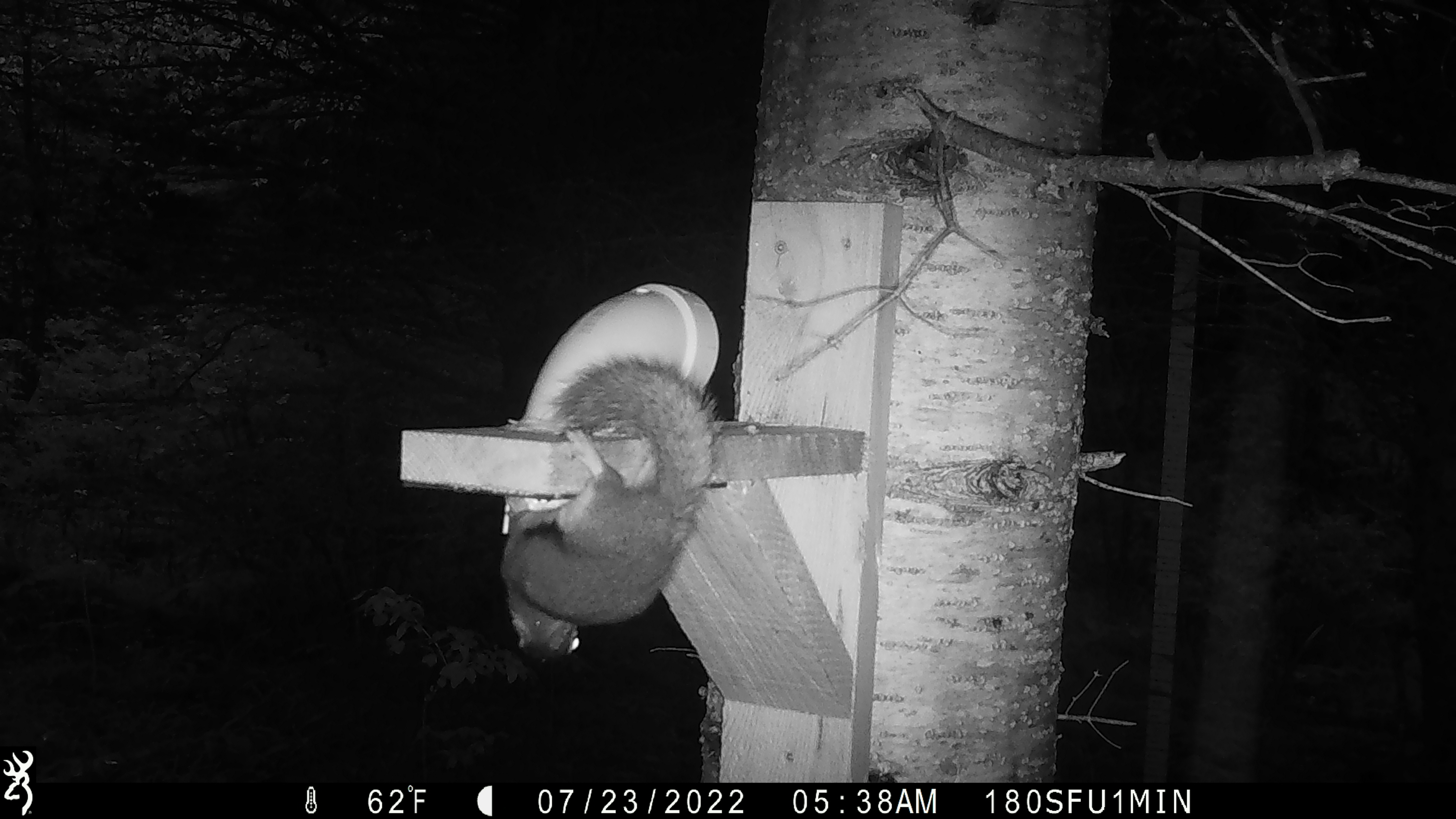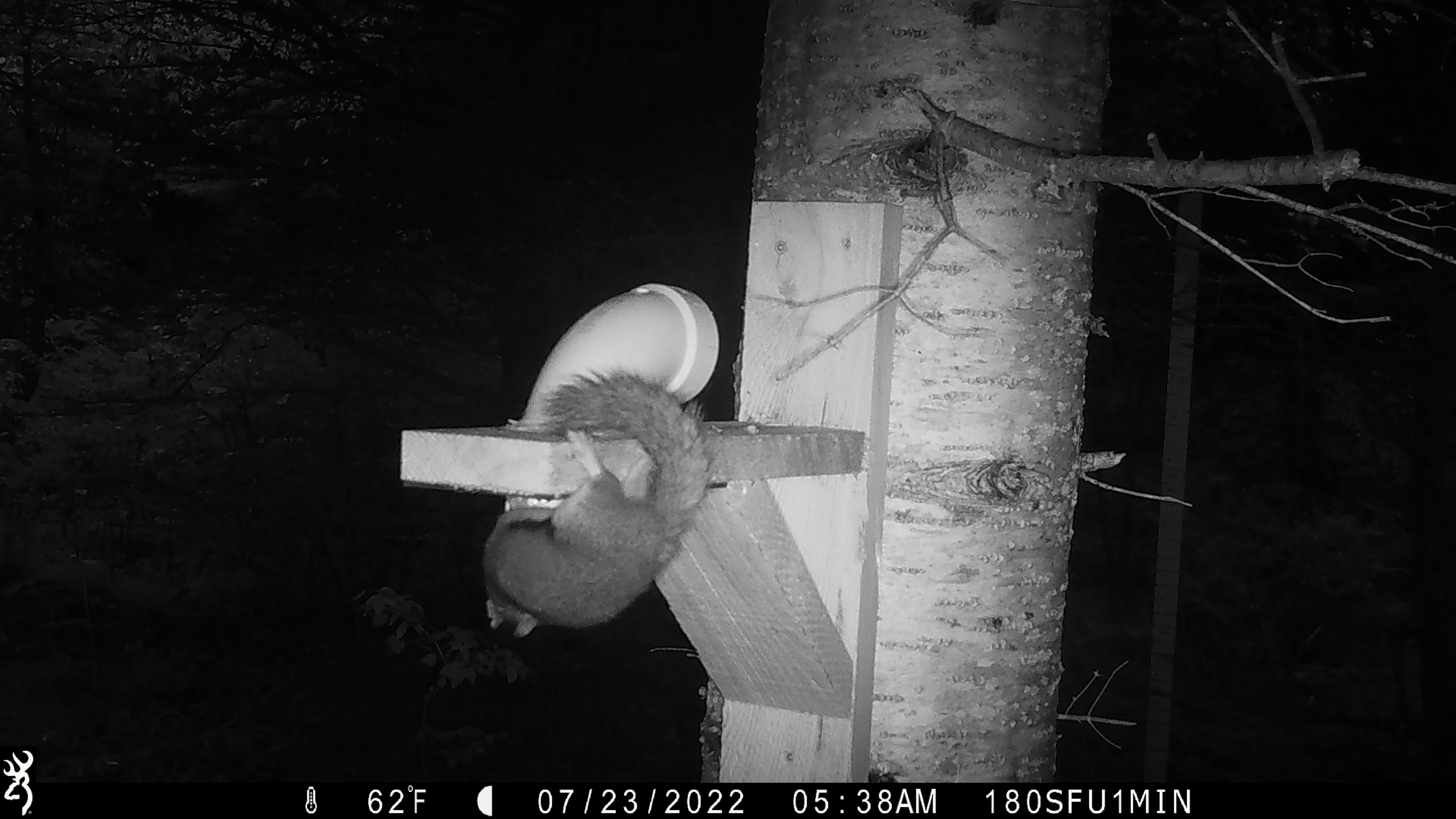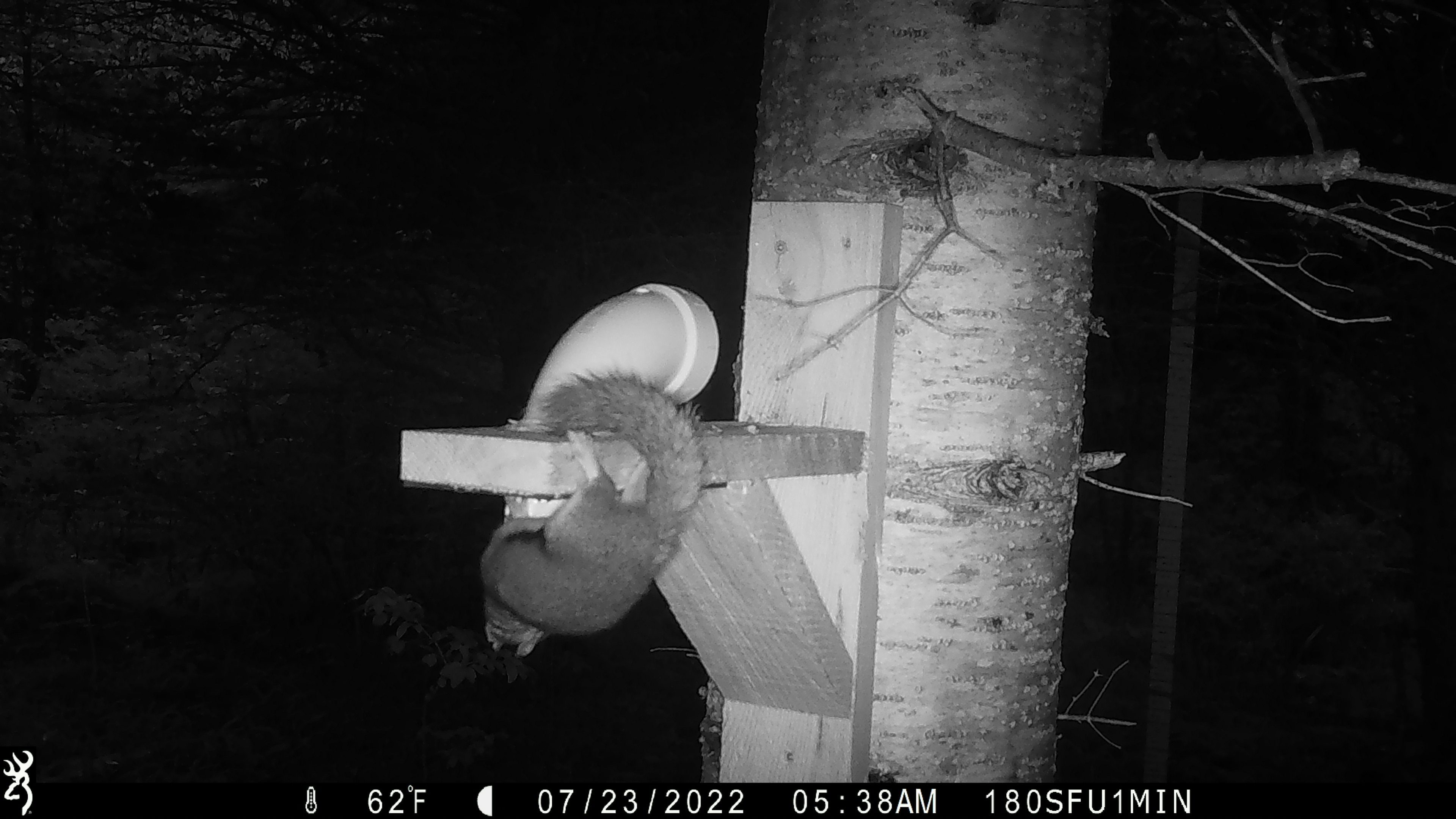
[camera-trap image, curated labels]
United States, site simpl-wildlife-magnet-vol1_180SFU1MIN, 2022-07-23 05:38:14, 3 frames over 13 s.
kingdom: Animalia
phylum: Chordata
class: Mammalia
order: Rodentia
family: Sciuridae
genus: Tamiasciurus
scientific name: Tamiasciurus hudsonicus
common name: red squirrel